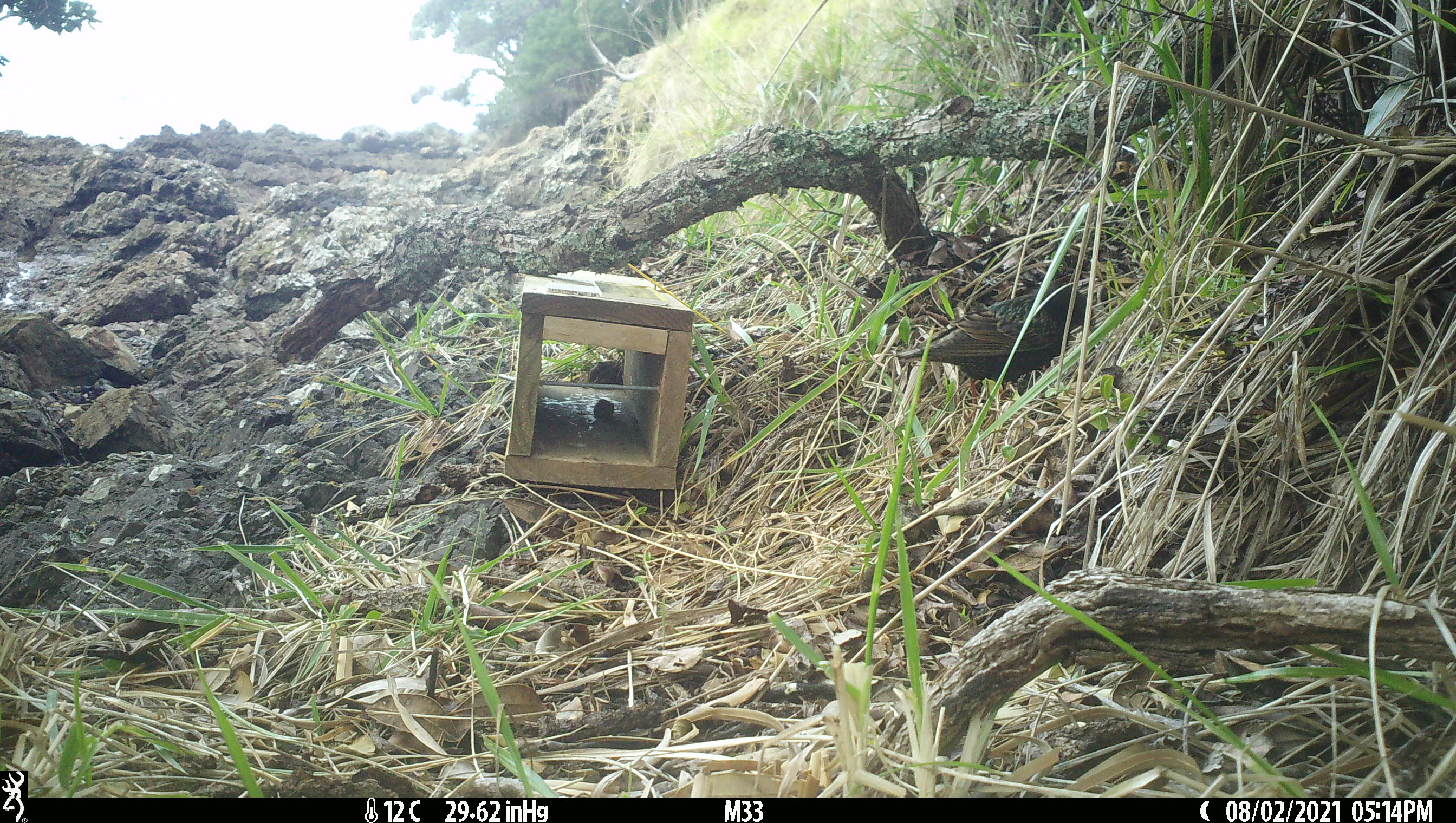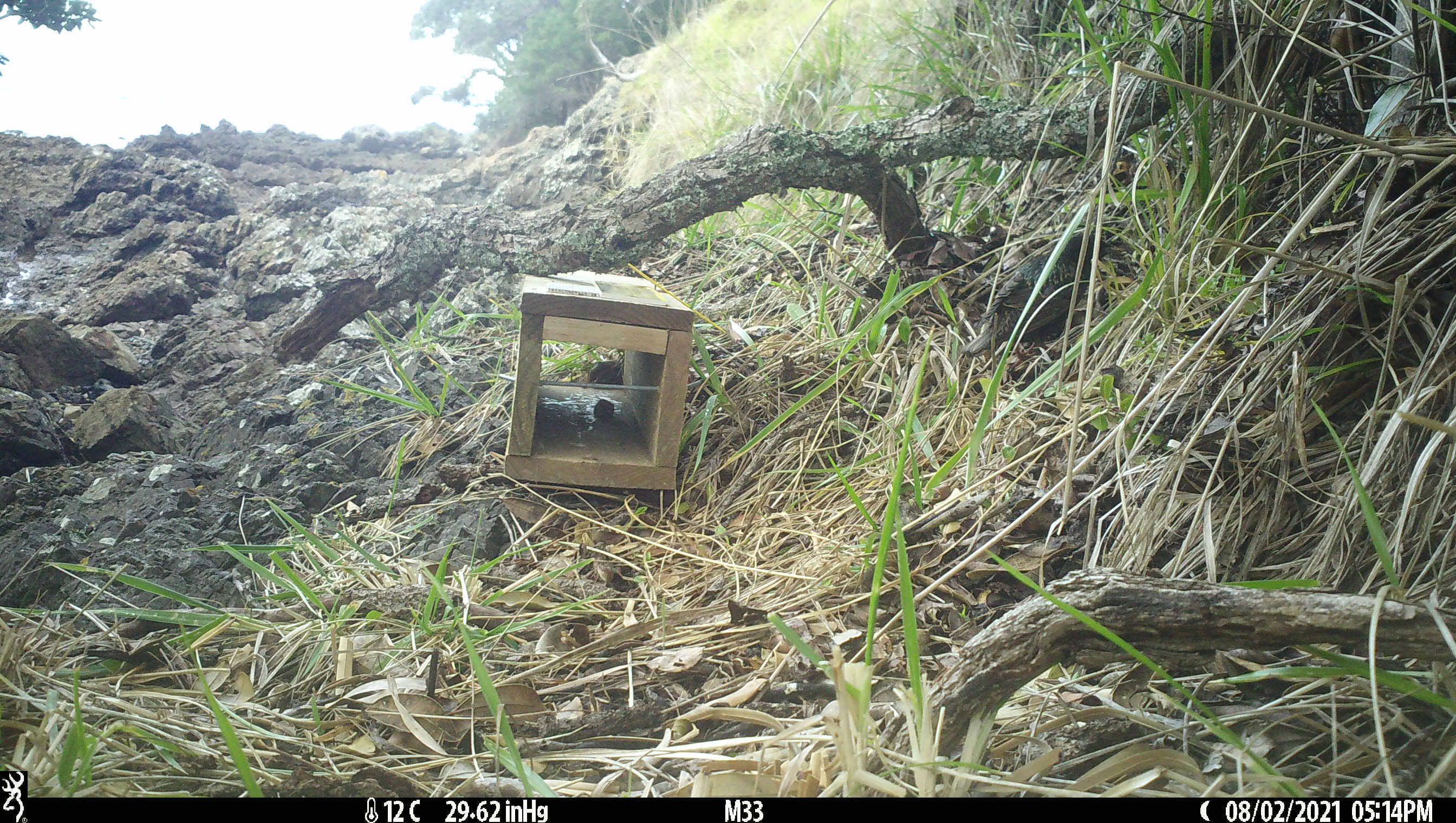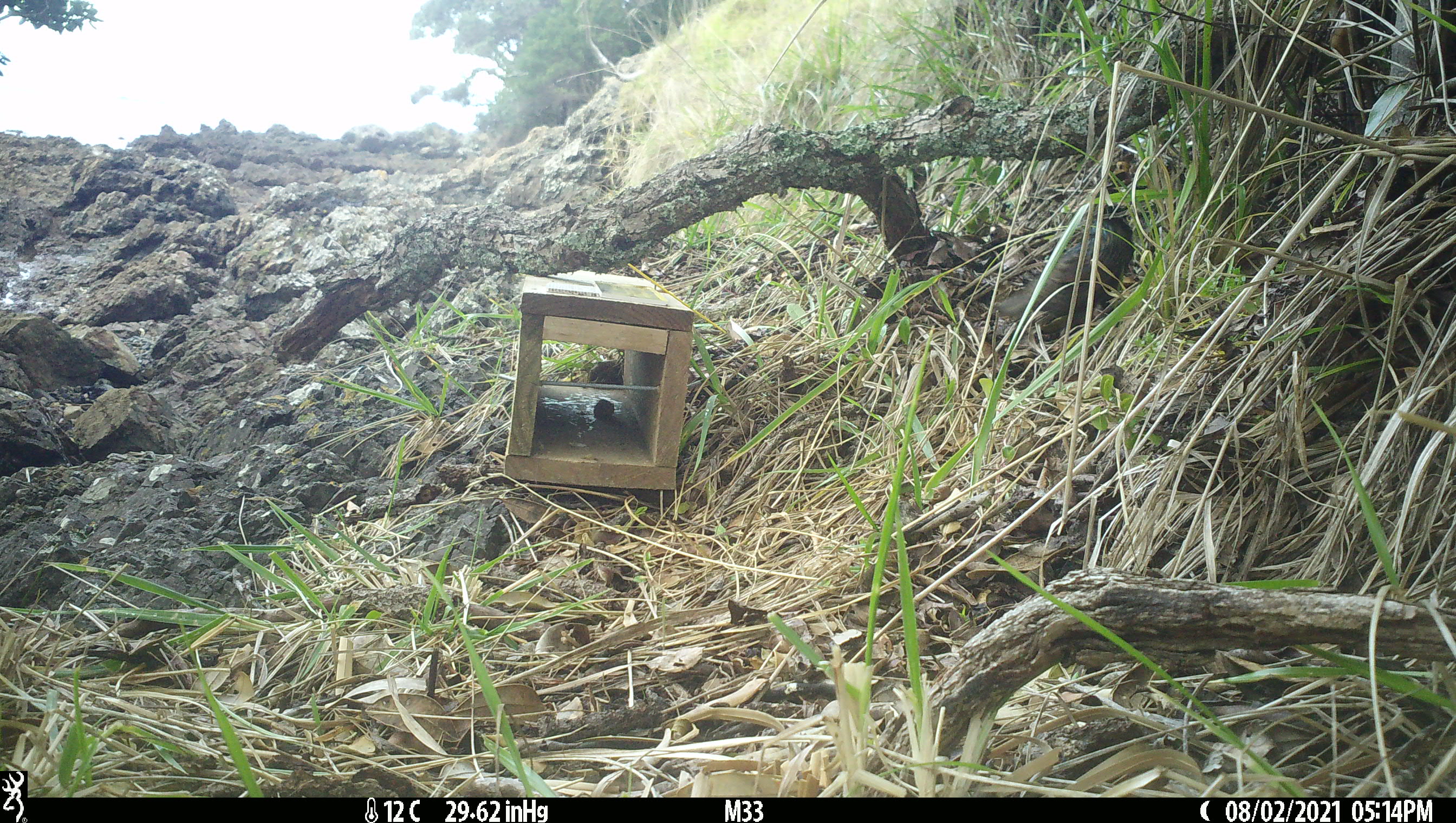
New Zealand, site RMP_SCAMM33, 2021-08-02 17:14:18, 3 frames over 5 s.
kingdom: Animalia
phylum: Chordata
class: Aves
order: Passeriformes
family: Sturnidae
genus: Sturnus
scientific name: Sturnus vulgaris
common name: european starling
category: starling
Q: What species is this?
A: Starling (european starling) (Sturnus vulgaris).